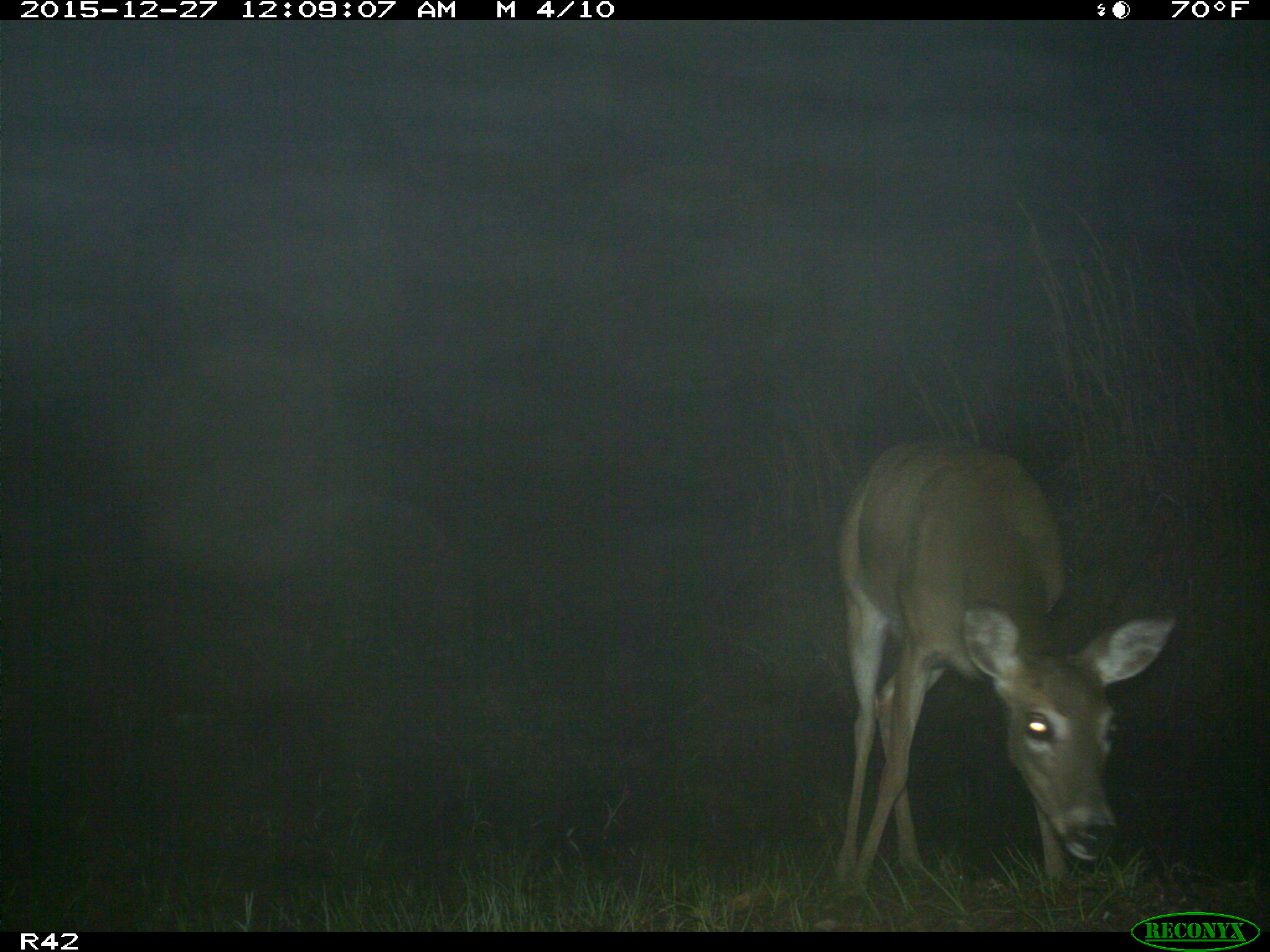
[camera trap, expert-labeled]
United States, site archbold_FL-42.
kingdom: Animalia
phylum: Chordata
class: Mammalia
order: Artiodactyla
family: Cervidae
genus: Odocoileus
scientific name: Odocoileus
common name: deer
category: unidentified deer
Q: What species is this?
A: Unidentified deer (deer) (Odocoileus).